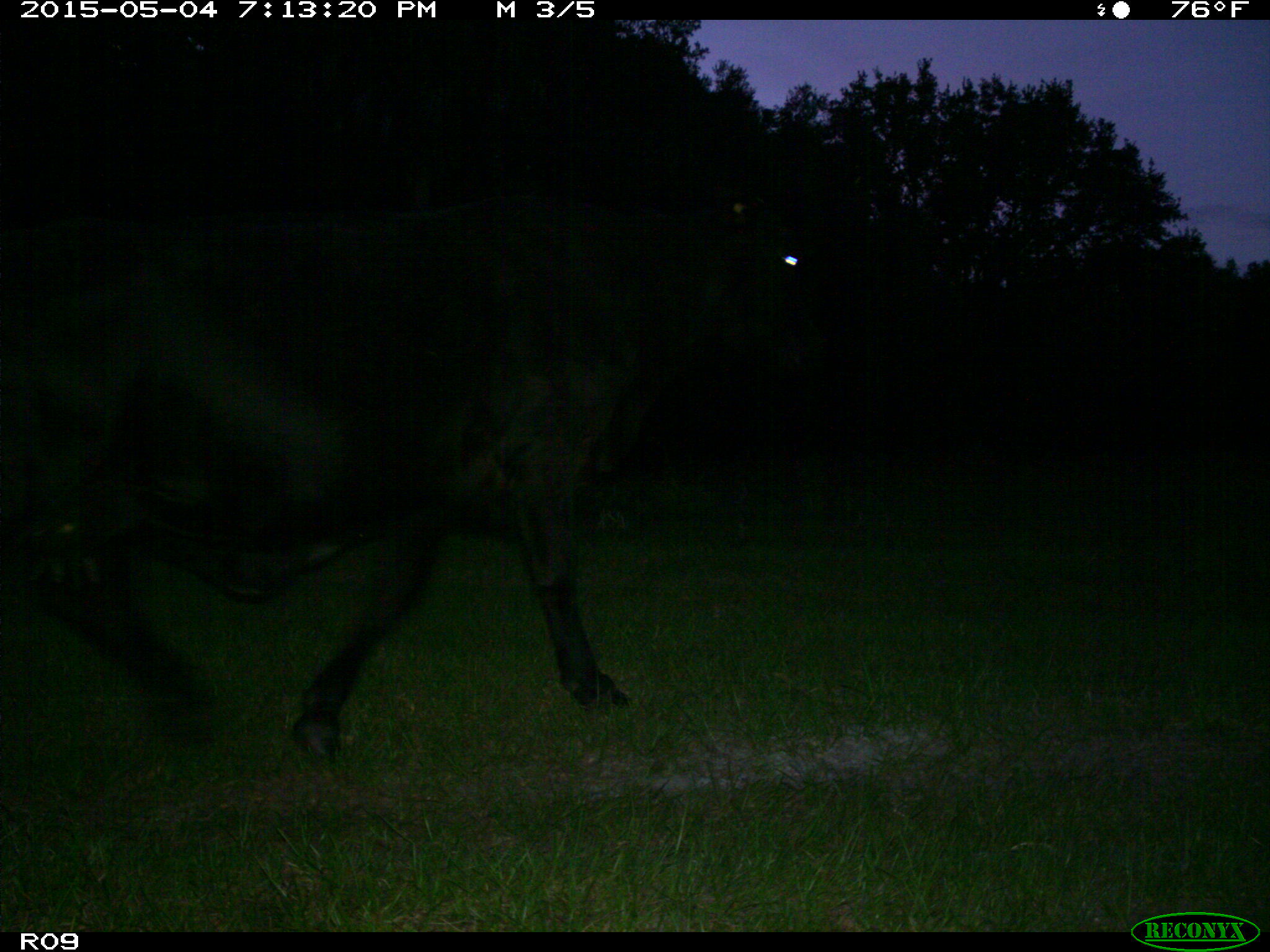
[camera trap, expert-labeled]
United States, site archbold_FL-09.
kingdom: Animalia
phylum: Chordata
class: Mammalia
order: Artiodactyla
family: Bovidae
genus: Bos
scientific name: Bos taurus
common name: domestic cow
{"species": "Bos taurus (domestic cow)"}